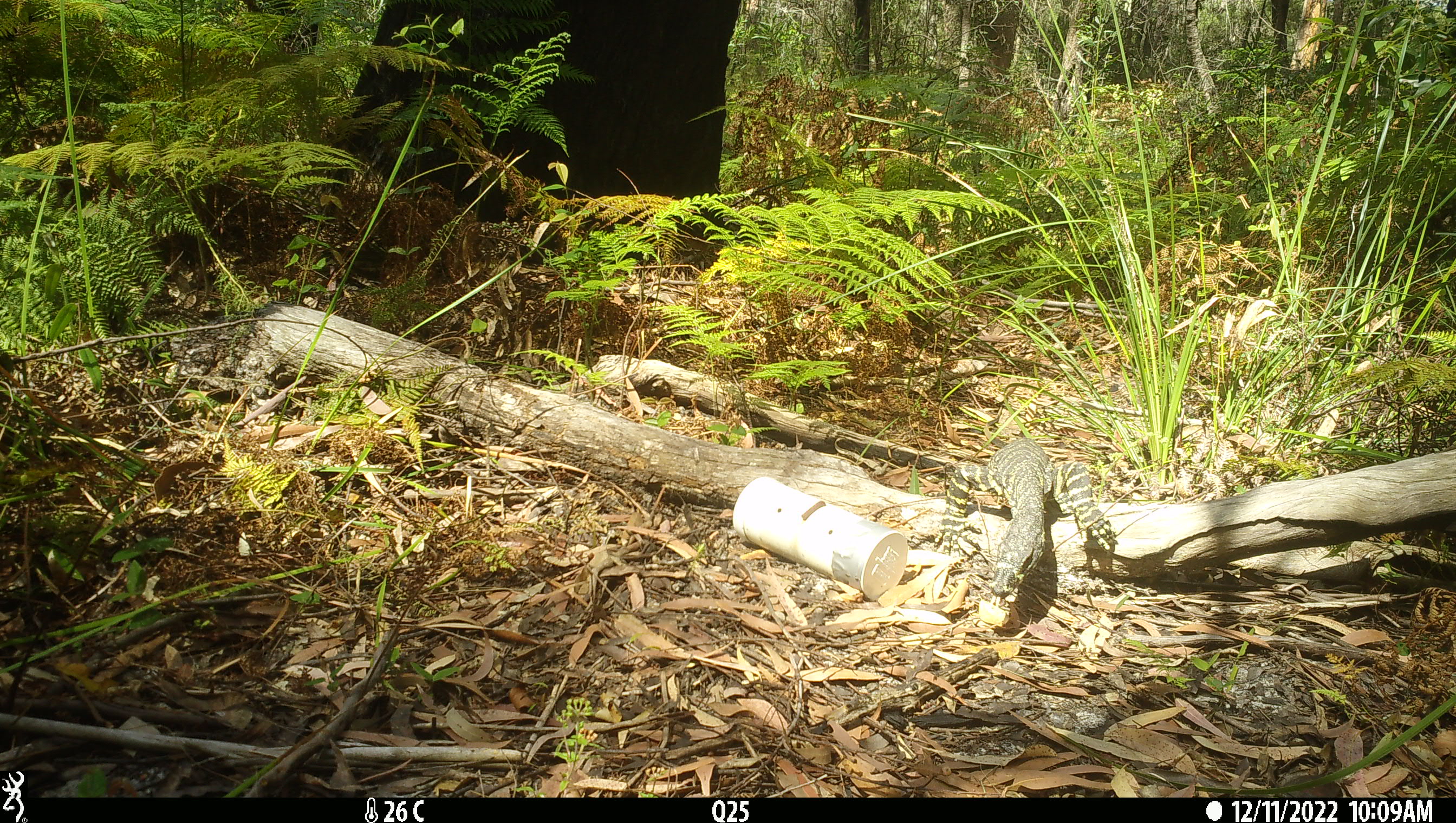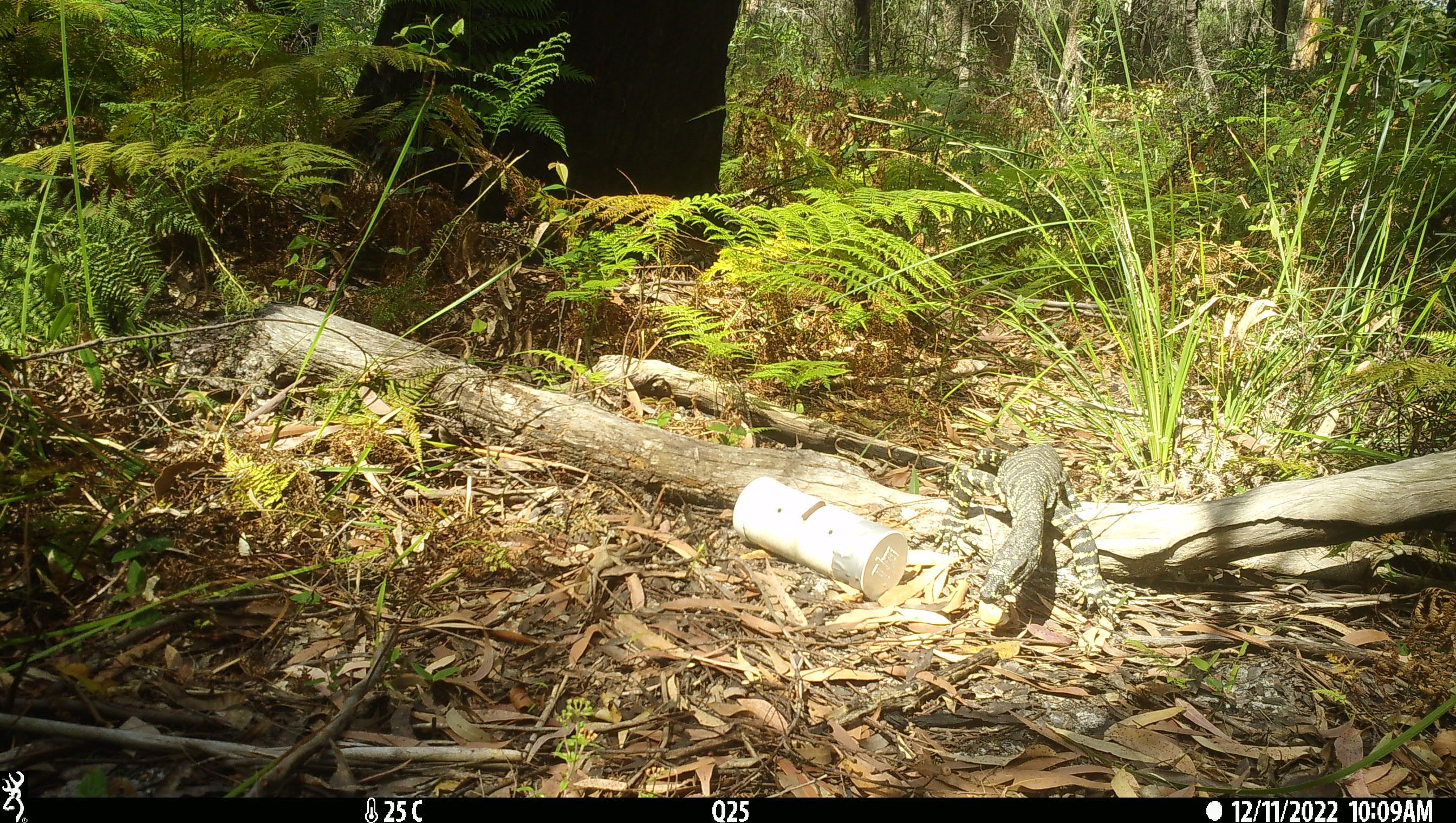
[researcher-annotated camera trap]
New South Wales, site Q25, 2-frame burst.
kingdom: Animalia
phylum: Chordata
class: Reptilia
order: Squamata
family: Varanidae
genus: Varanus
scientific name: Varanus varius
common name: lace monitor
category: goanna